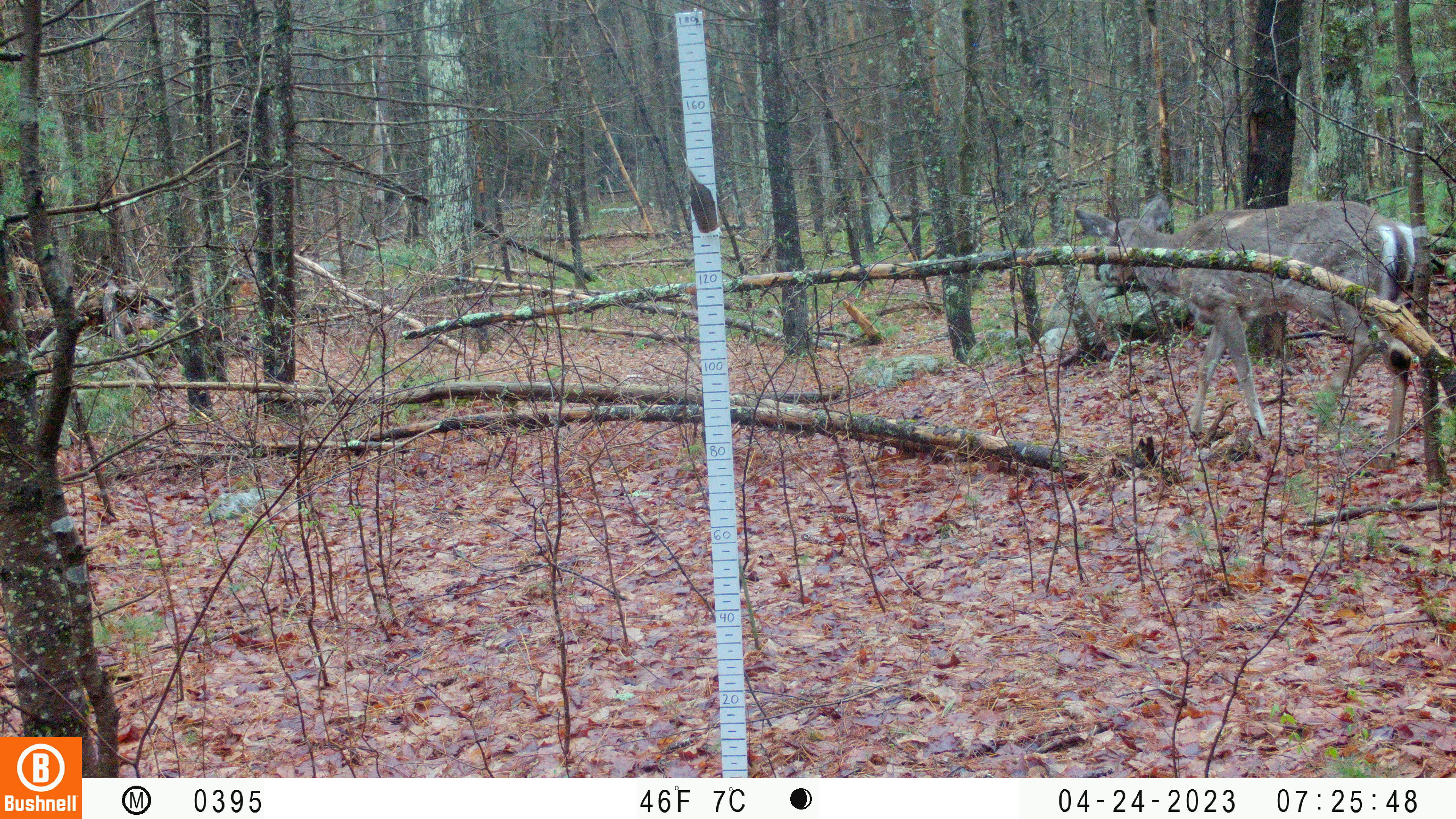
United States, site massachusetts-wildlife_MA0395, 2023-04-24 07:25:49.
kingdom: Animalia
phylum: Chordata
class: Mammalia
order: Artiodactyla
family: Cervidae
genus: Odocoileus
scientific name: Odocoileus virginianus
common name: white-tailed deer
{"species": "white-tailed deer (Odocoileus virginianus)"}